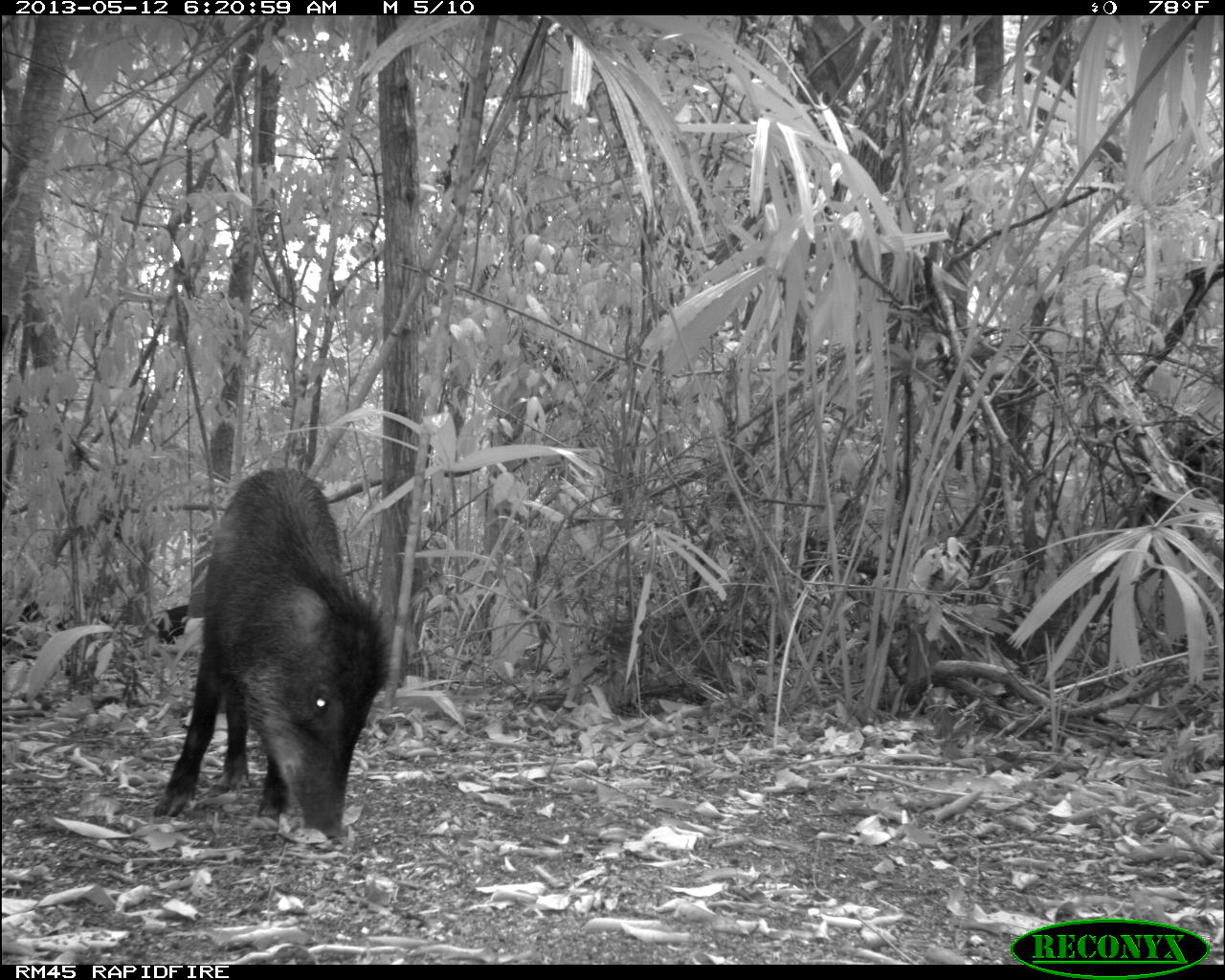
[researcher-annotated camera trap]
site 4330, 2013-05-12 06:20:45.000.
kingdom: Animalia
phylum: Chordata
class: Mammalia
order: Artiodactyla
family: Tayassuidae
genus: Tayassu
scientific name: Tayassu pecari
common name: white-lipped peccary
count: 5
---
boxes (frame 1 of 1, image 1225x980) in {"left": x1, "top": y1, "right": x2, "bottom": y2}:
tayassu pecari: {"left": 153, "top": 463, "right": 390, "bottom": 849}